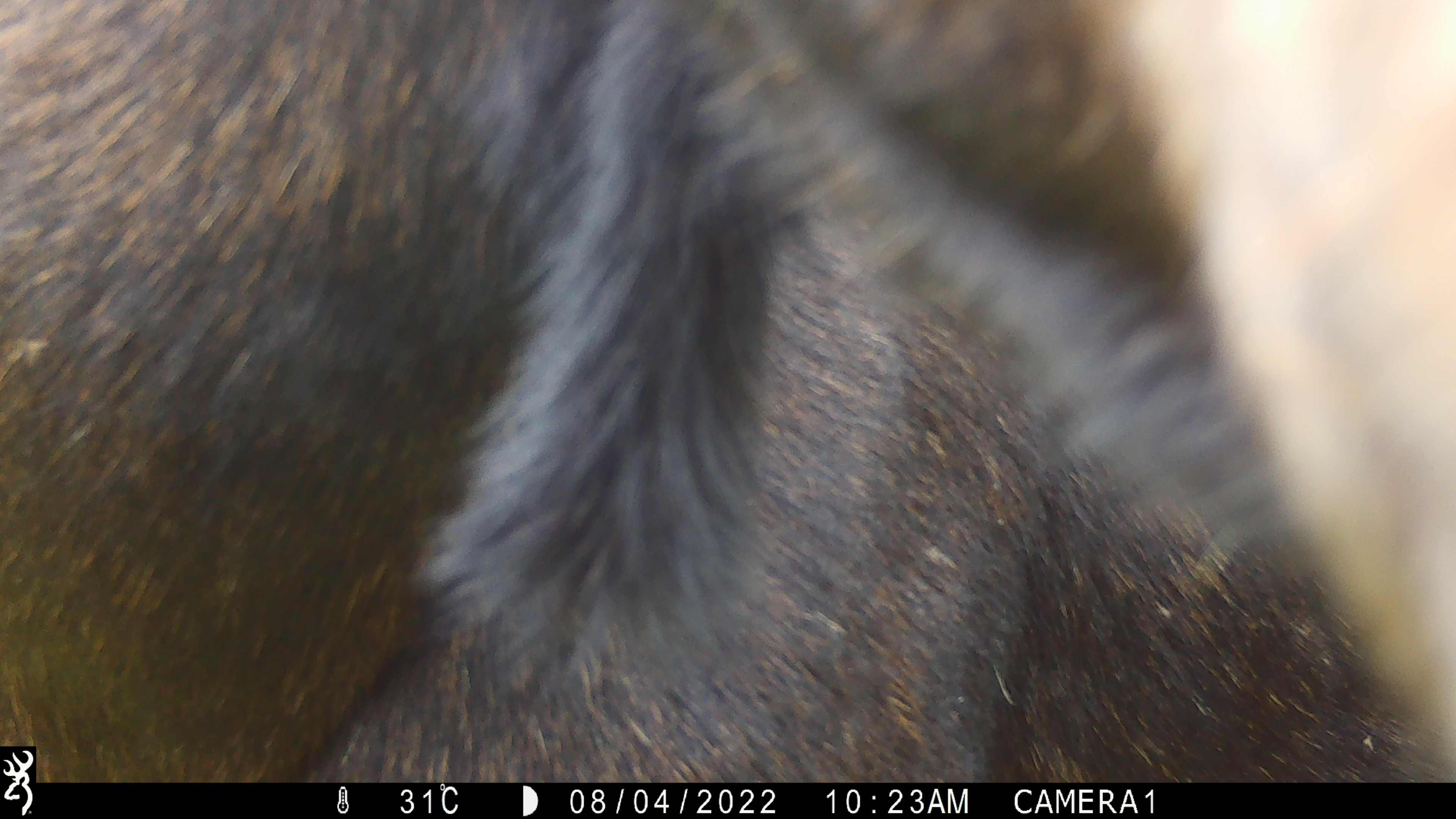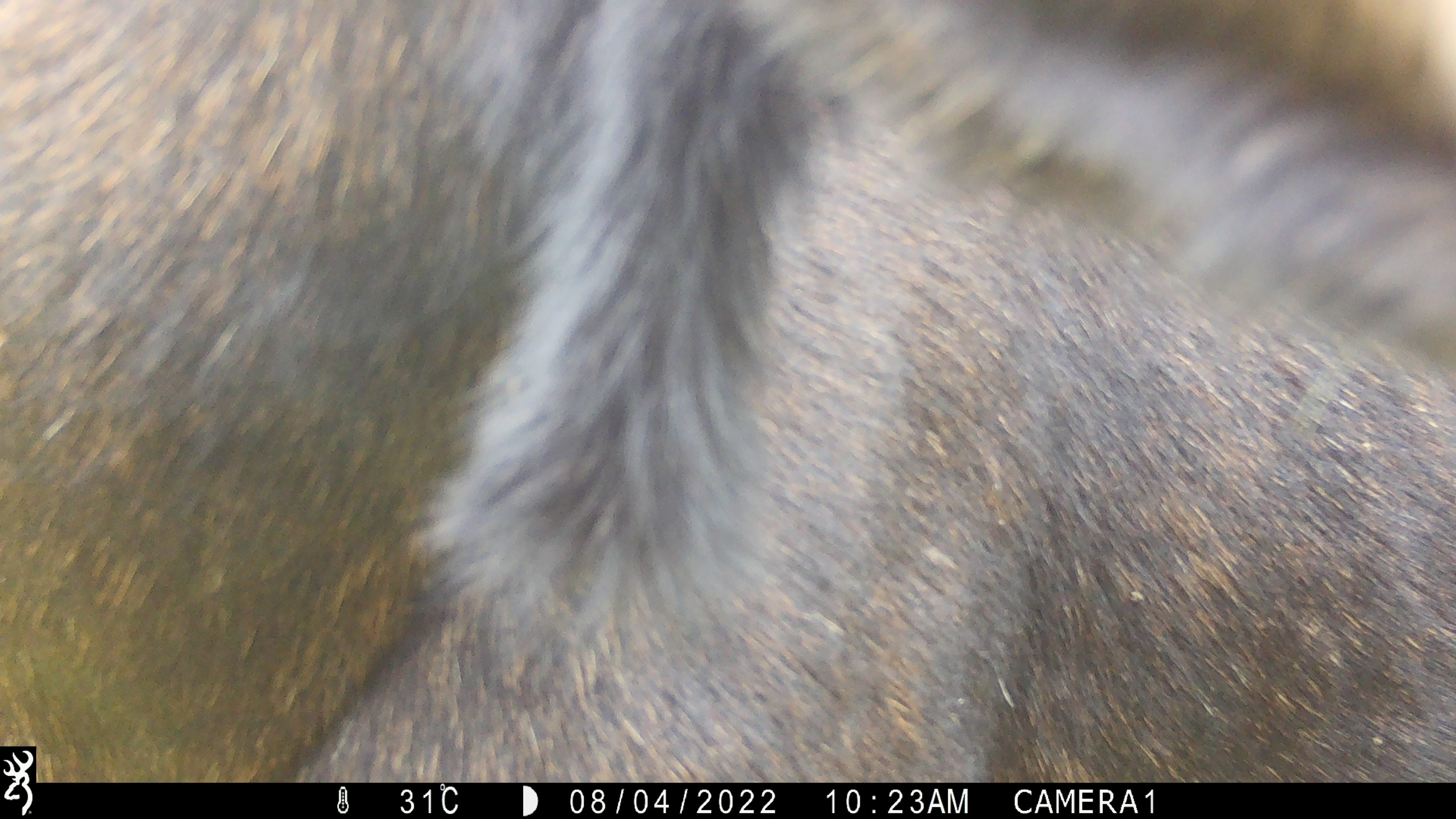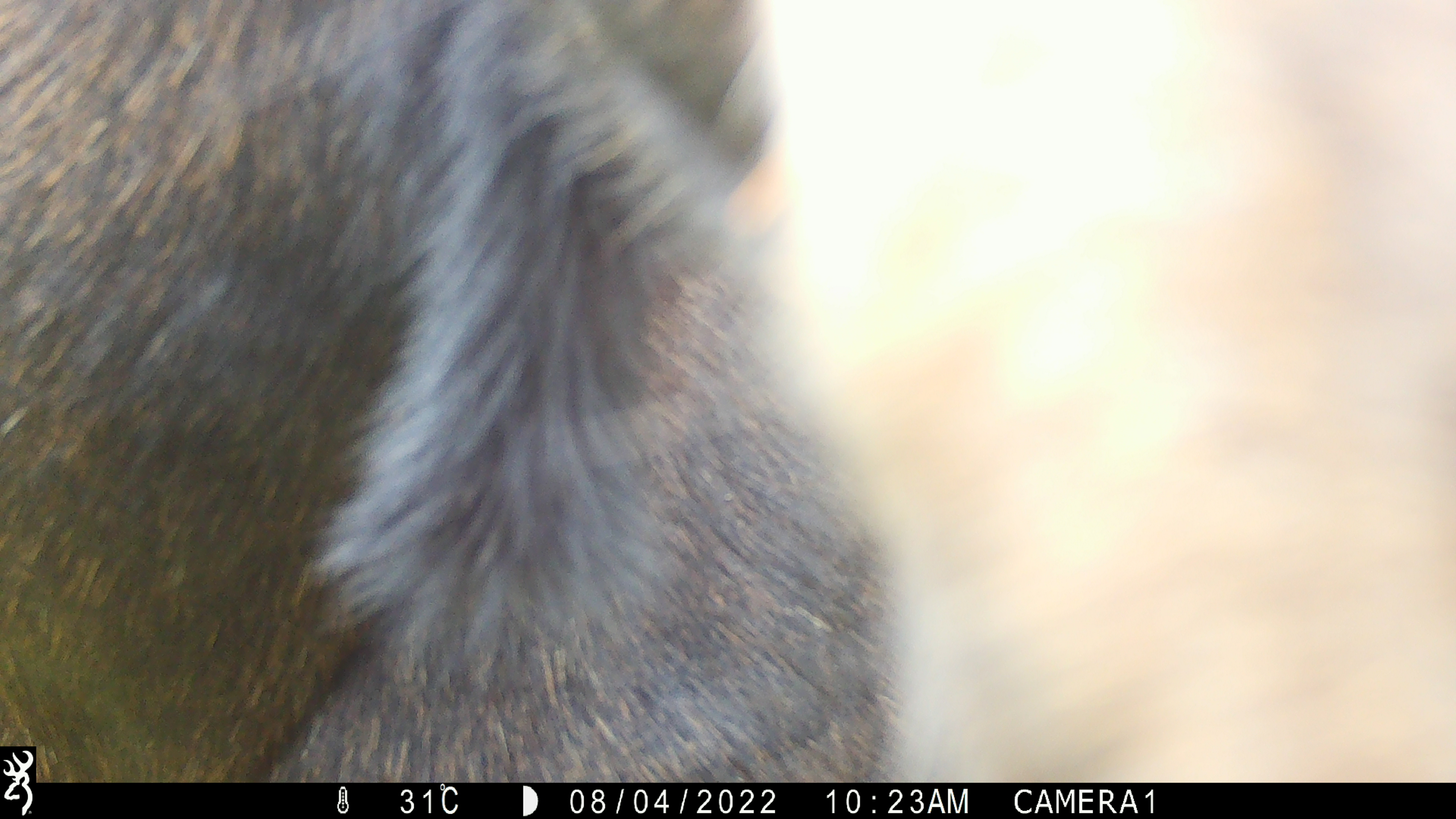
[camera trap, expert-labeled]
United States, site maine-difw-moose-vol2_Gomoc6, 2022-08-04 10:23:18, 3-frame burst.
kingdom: Animalia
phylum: Chordata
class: Mammalia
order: Artiodactyla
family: Cervidae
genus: Alces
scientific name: Alces alces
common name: moose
Moose (Alces alces).